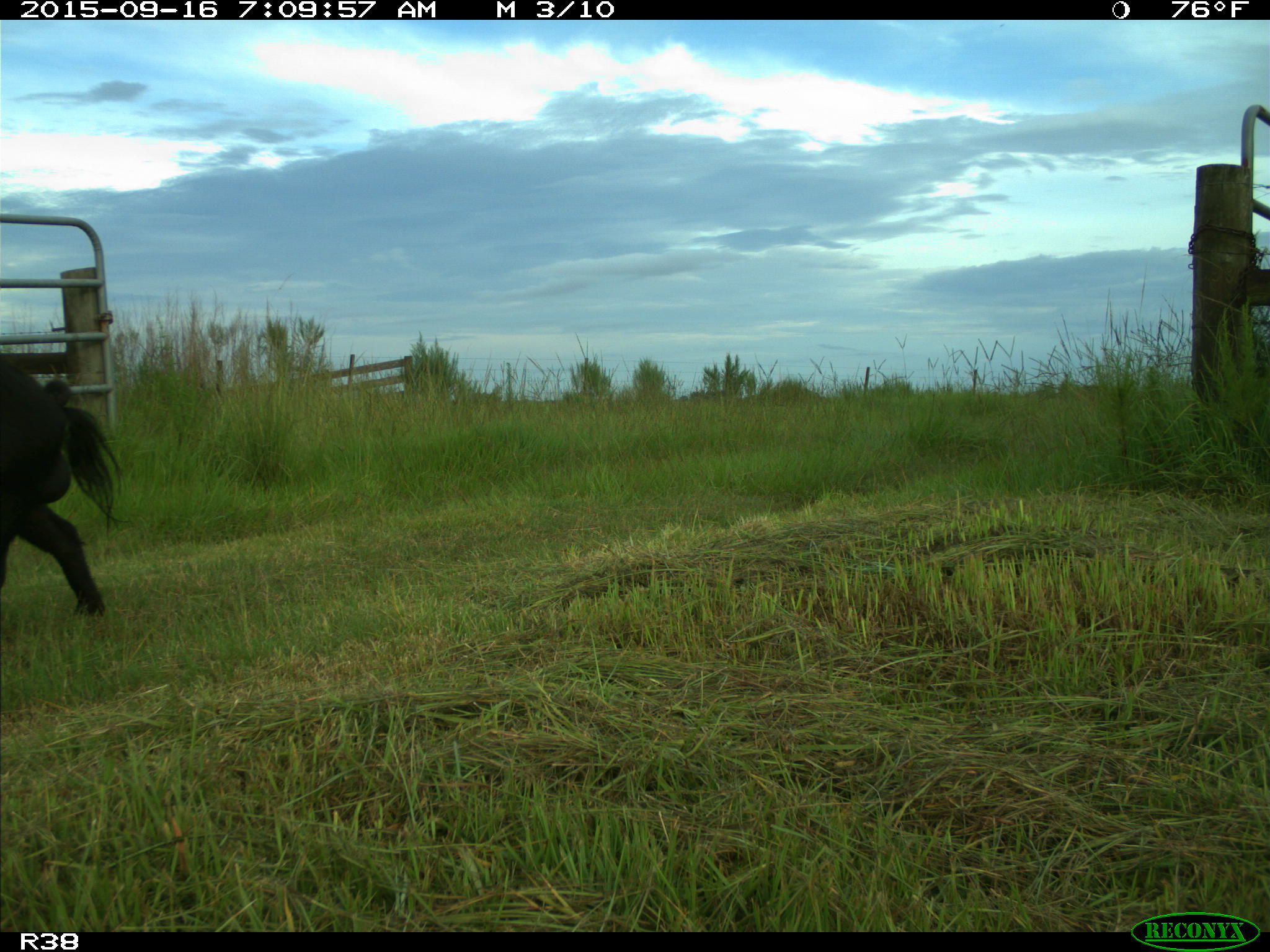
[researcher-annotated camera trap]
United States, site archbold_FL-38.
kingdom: Animalia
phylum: Chordata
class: Mammalia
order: Artiodactyla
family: Suidae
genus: Sus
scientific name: Sus scrofa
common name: wild boar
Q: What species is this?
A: Sus scrofa (wild boar).